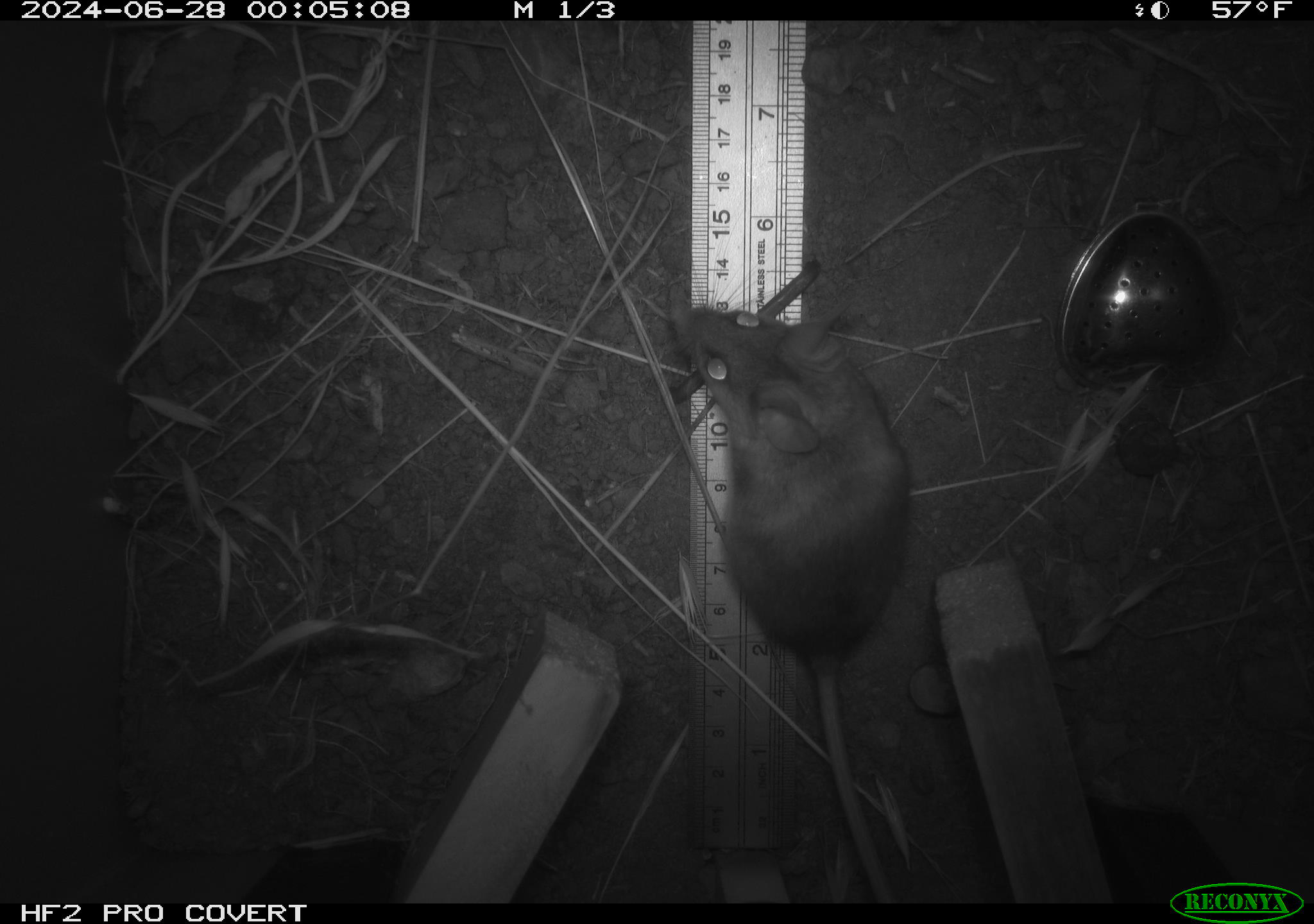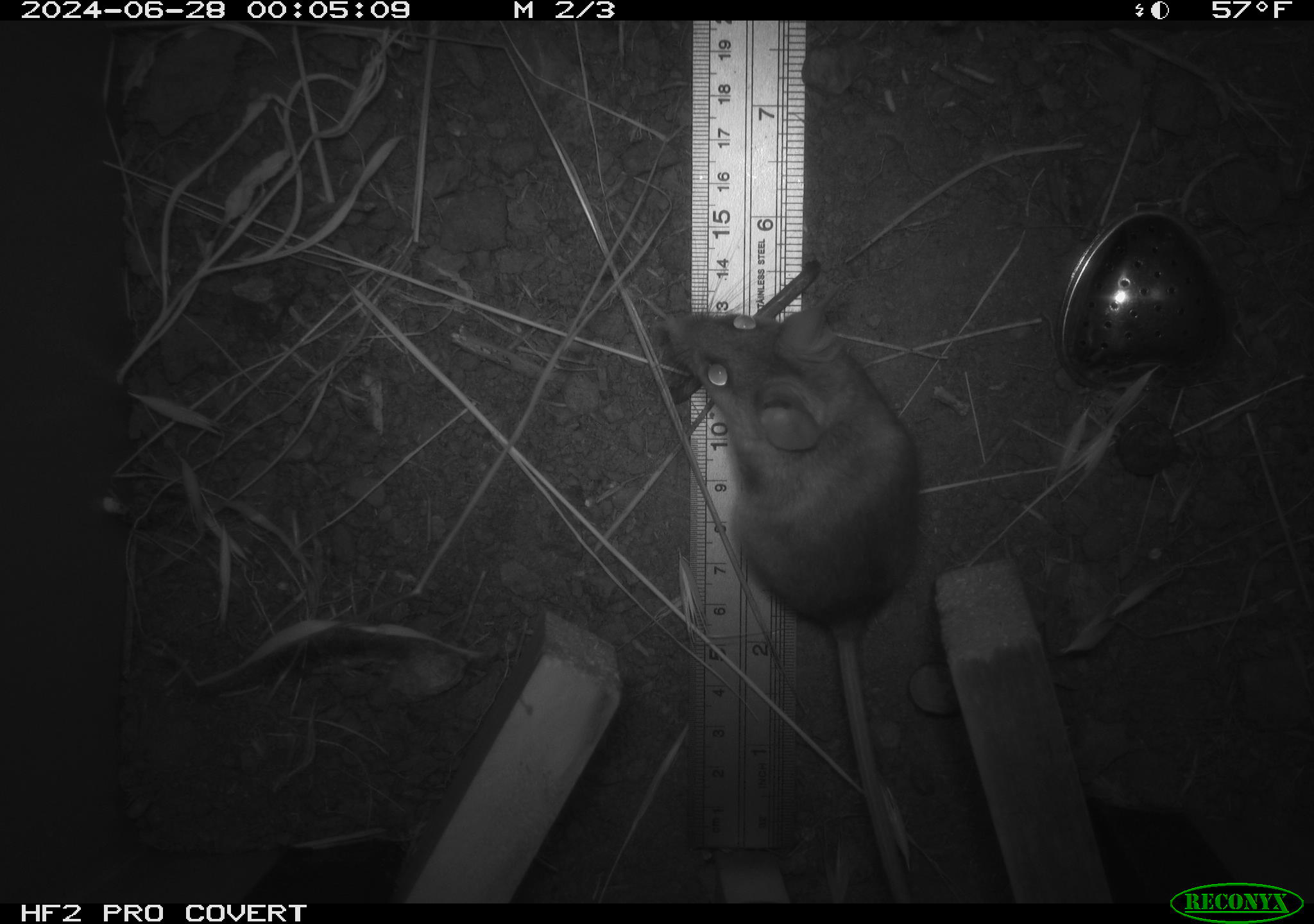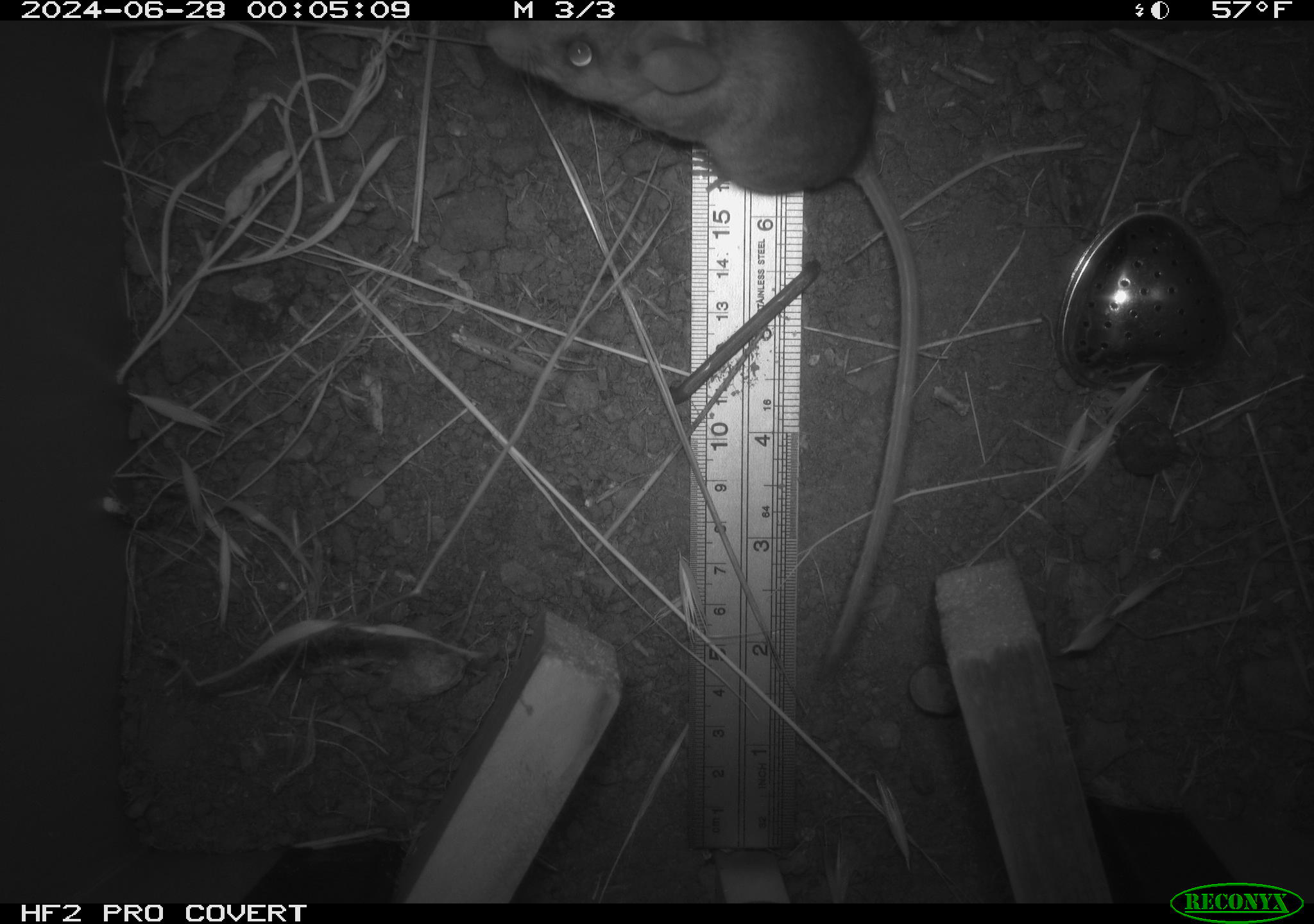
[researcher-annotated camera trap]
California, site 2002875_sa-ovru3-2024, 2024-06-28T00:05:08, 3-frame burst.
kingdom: Animalia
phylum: Chordata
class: Mammalia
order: Rodentia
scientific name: Rodentia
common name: rodent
Rodent (Rodentia).